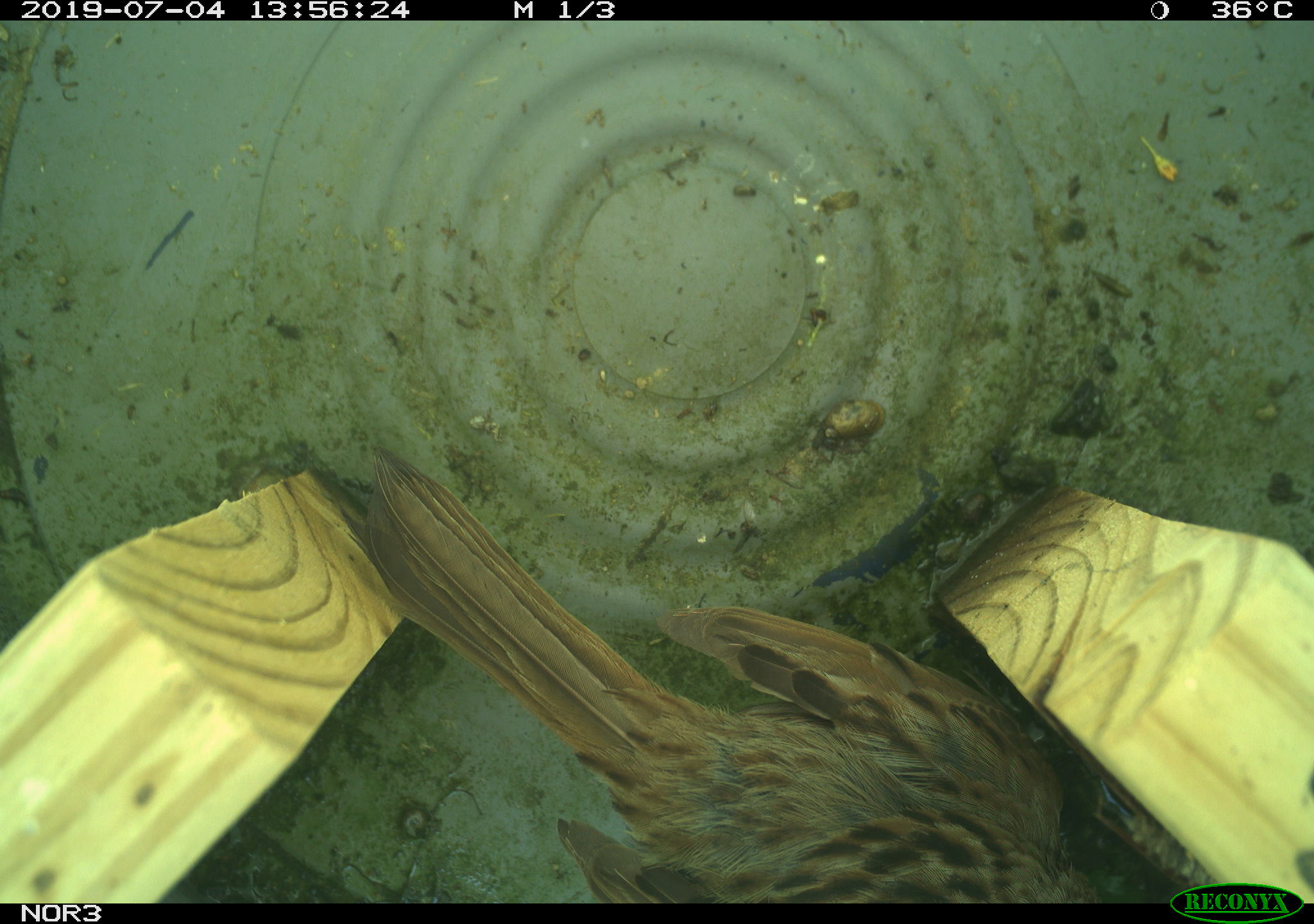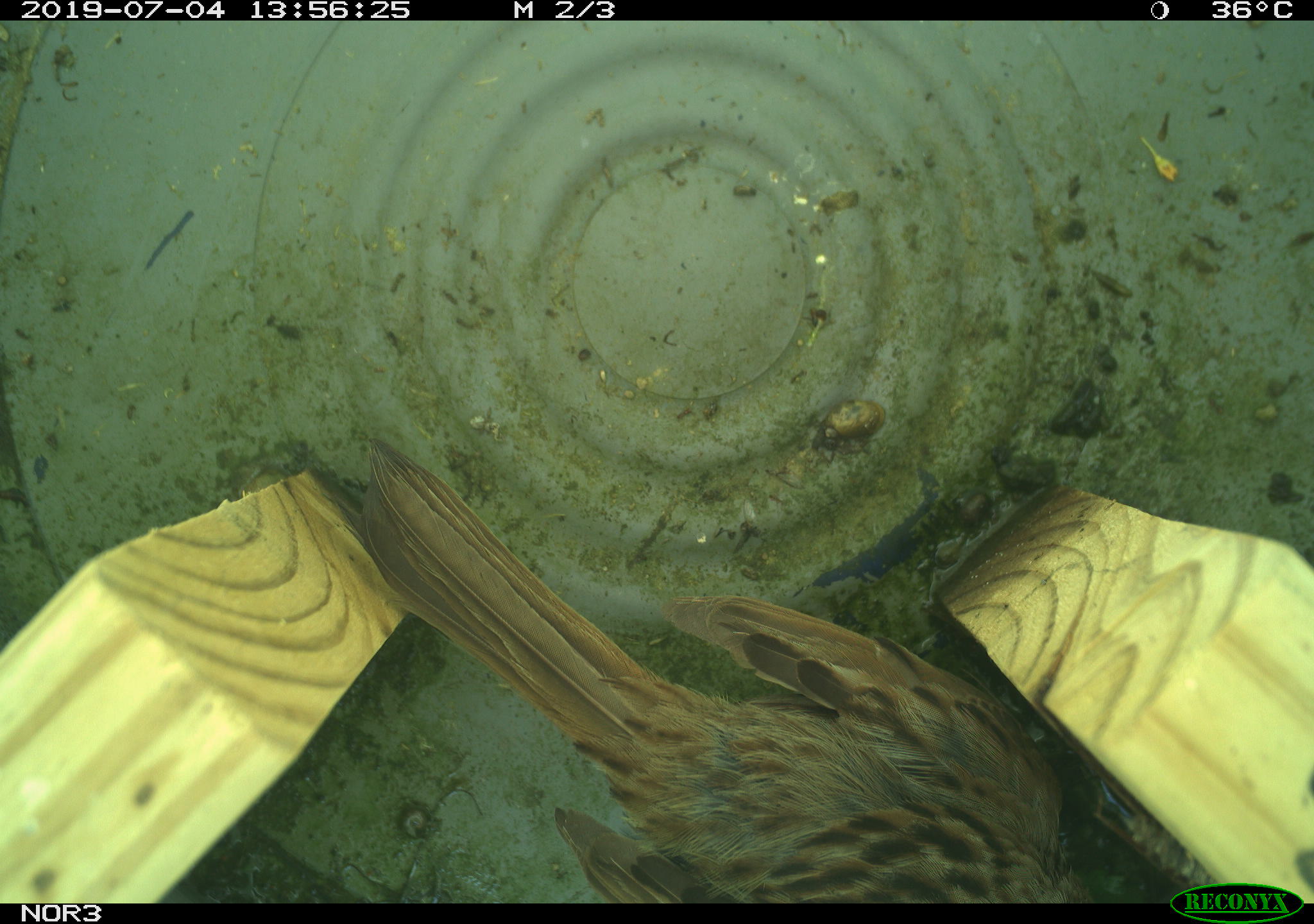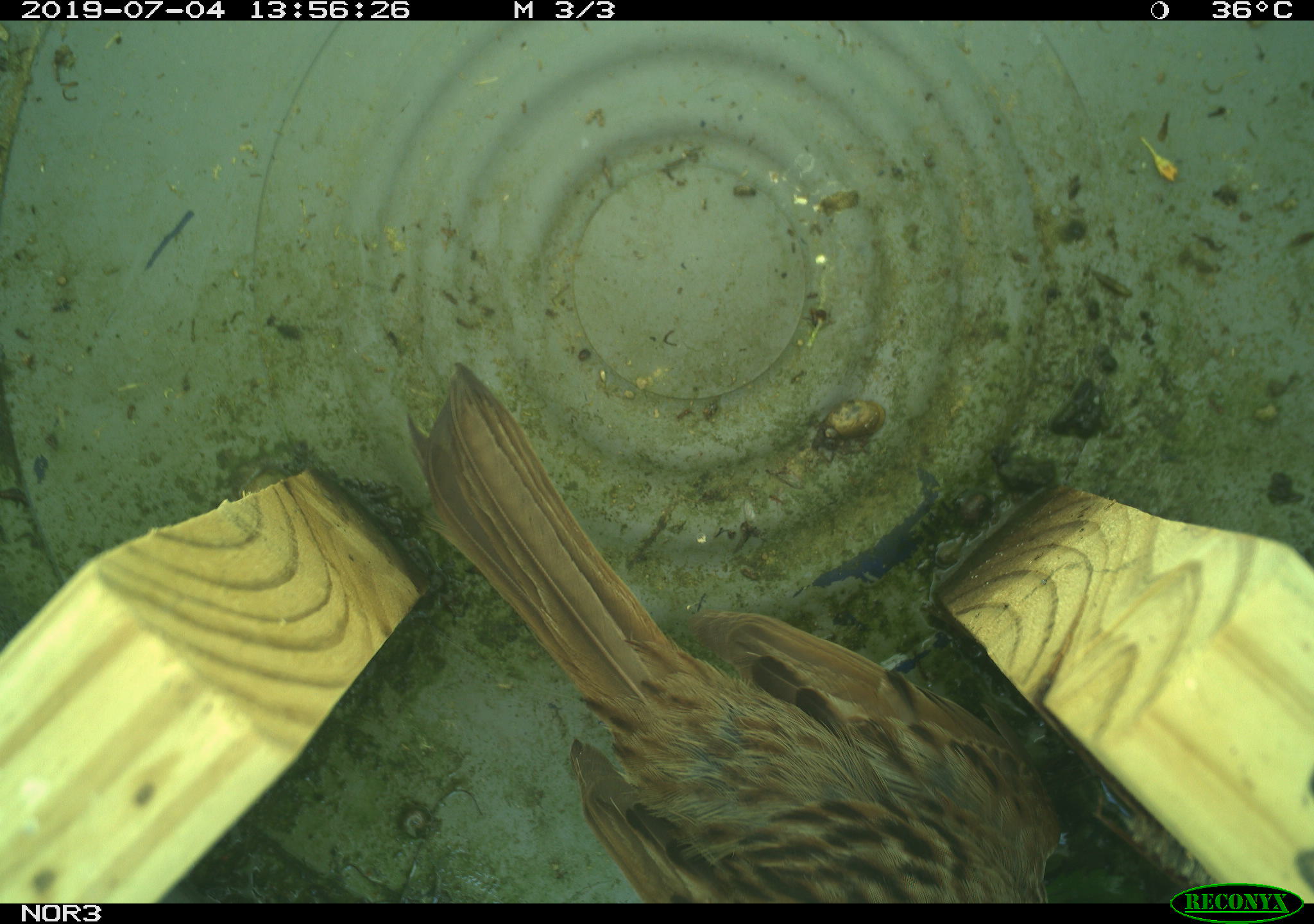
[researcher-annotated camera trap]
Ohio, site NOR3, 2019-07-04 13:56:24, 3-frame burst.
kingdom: Animalia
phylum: Chordata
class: Aves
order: Passeriformes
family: Passerellidae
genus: Melospiza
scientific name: Melospiza melodia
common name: song sparrow